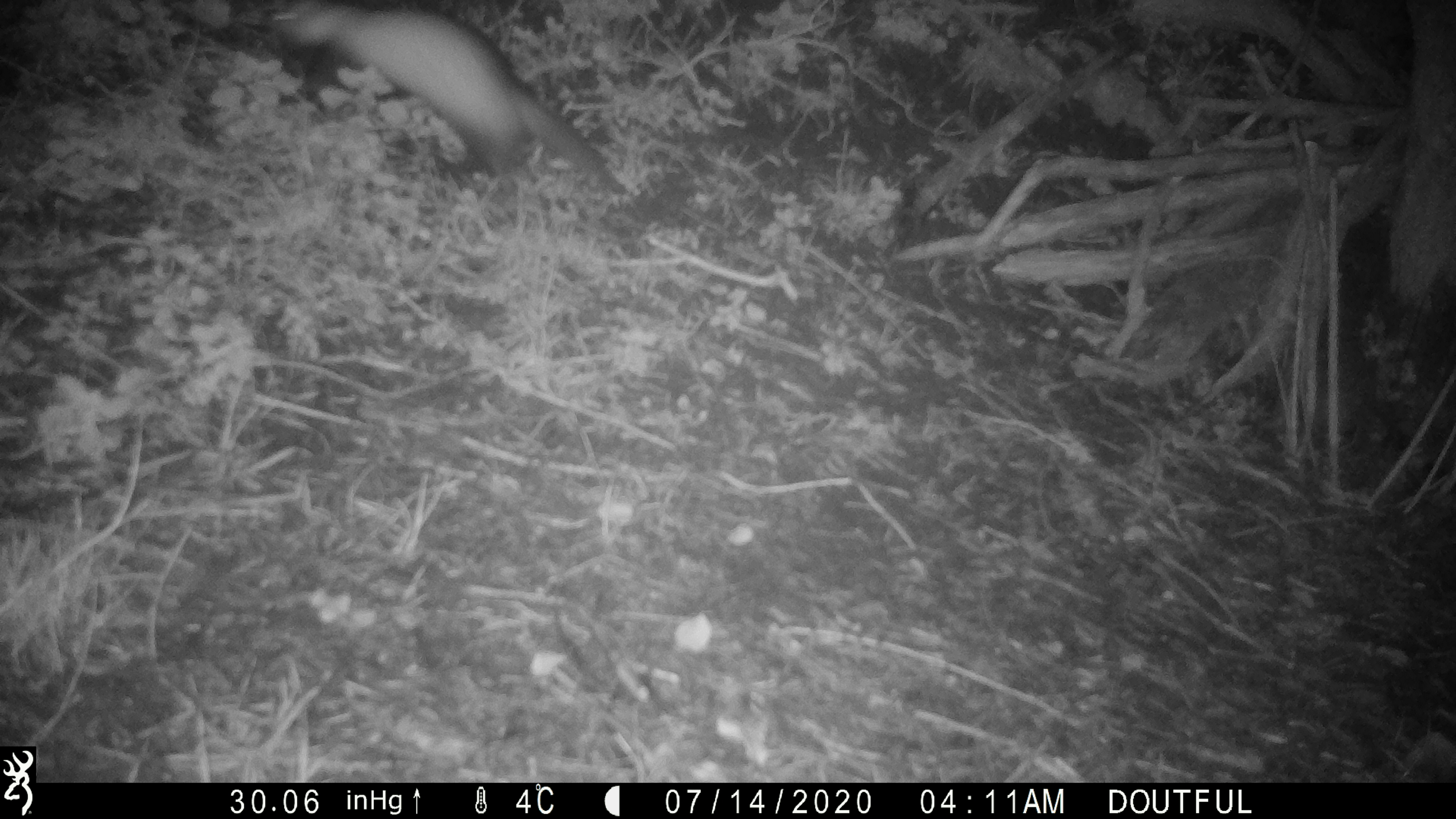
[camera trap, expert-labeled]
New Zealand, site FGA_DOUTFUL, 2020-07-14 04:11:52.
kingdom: Animalia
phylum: Chordata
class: Mammalia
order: Carnivora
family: Mustelidae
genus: Mustela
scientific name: Mustela furo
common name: ferret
Ferret (Mustela furo).